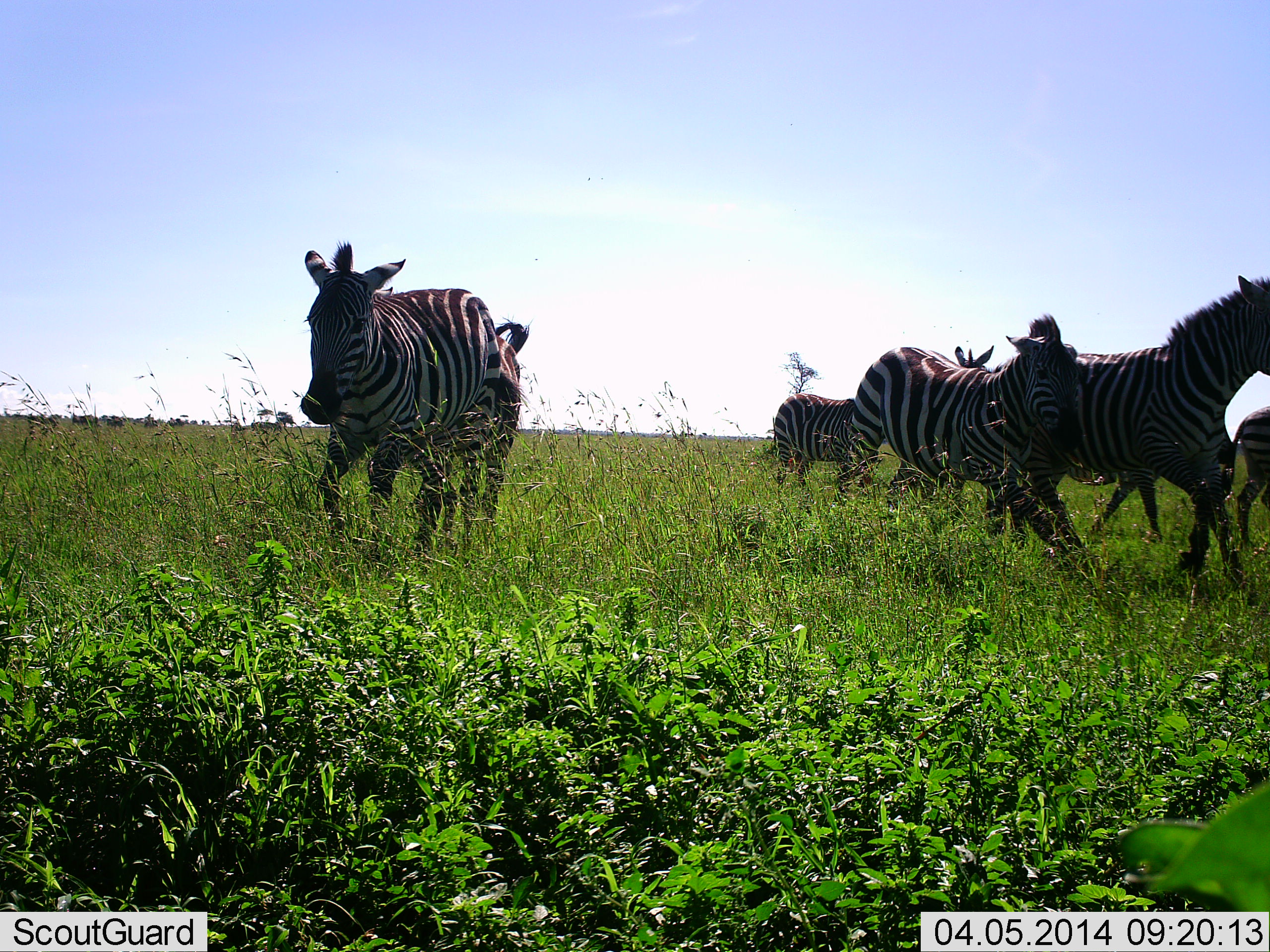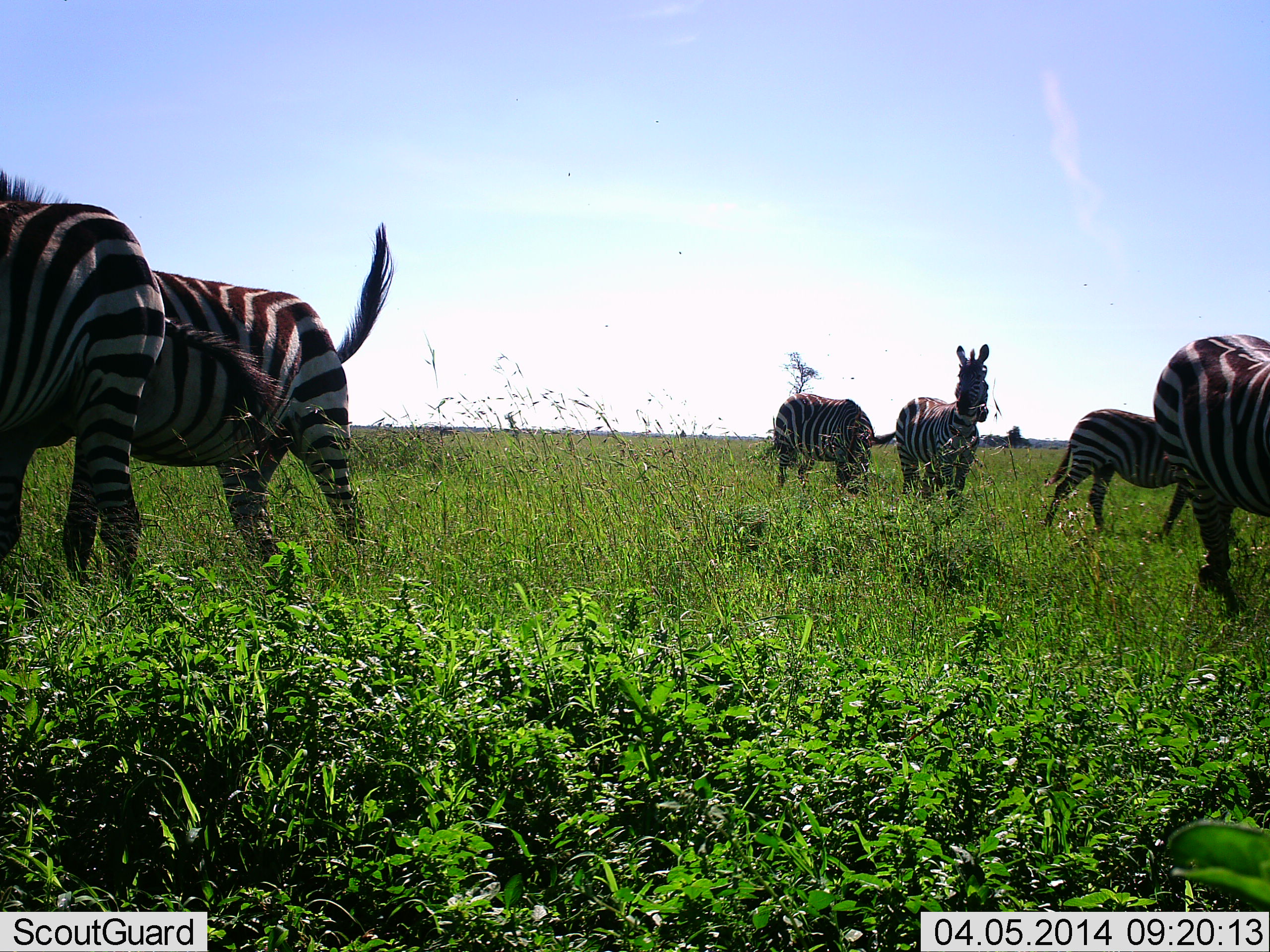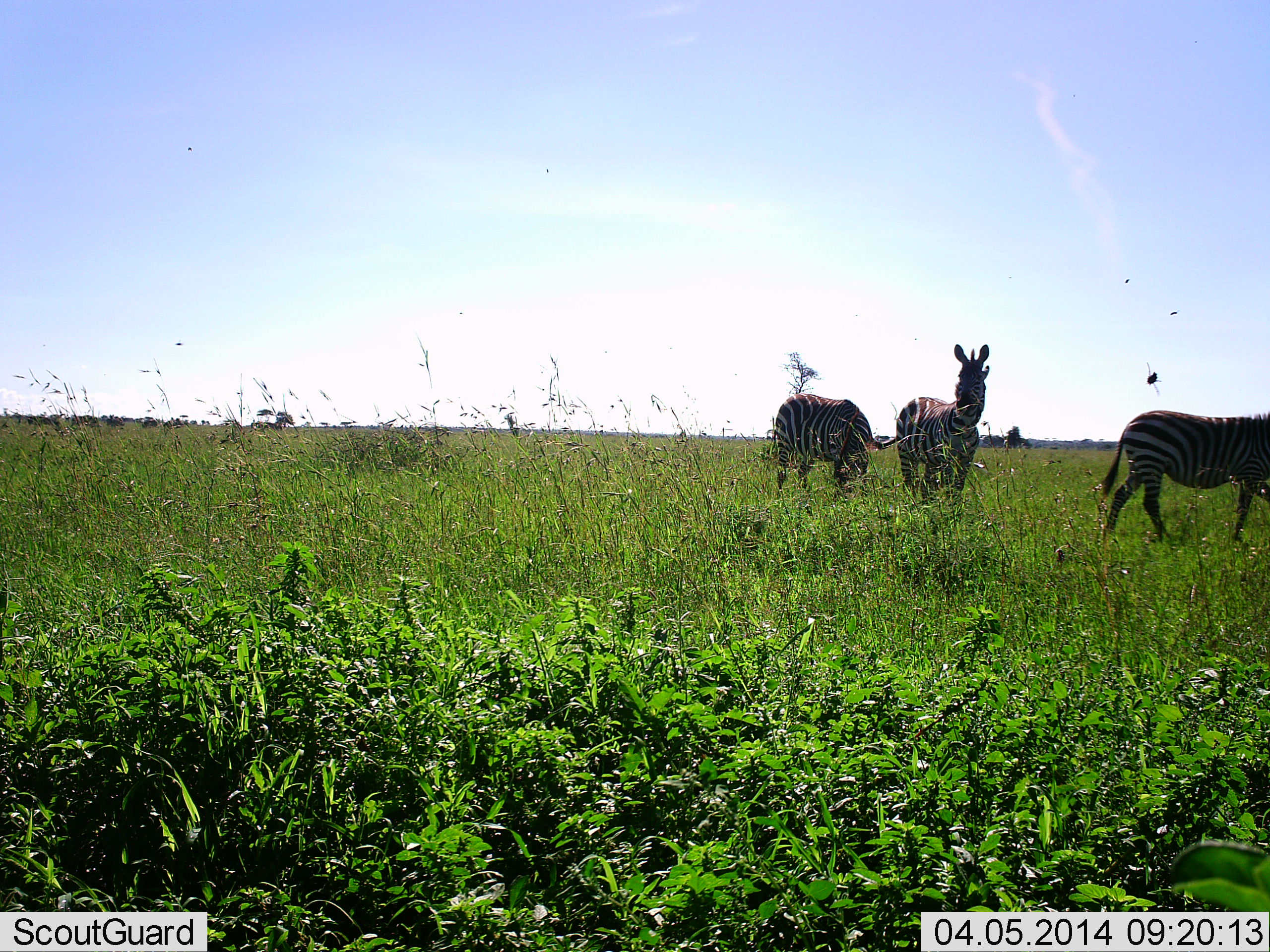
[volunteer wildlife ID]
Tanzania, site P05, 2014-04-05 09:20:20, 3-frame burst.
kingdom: Animalia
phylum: Chordata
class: Mammalia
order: Perissodactyla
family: Equidae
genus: Equus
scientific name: Equus quagga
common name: plains zebra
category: zebra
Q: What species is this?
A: Zebra (plains zebra) (Equus quagga).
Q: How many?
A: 6.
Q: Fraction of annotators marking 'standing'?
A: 55%.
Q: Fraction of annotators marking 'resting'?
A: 0%.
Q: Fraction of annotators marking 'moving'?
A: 100%.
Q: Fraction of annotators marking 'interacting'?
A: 9%.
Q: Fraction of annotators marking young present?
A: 0%.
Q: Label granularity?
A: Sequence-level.